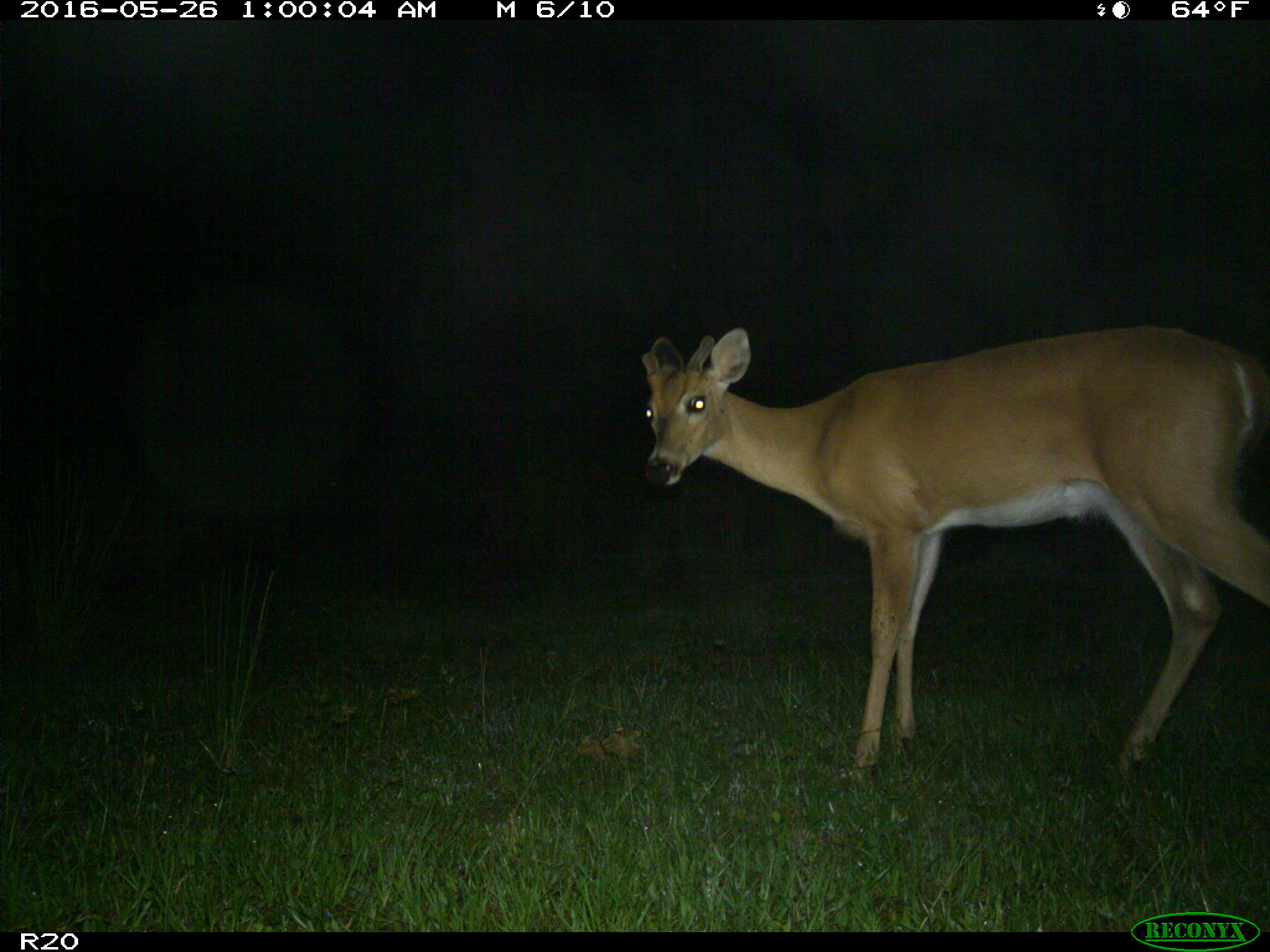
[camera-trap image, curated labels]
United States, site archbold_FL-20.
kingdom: Animalia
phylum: Chordata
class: Mammalia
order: Artiodactyla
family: Cervidae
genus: Odocoileus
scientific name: Odocoileus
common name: deer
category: unidentified deer